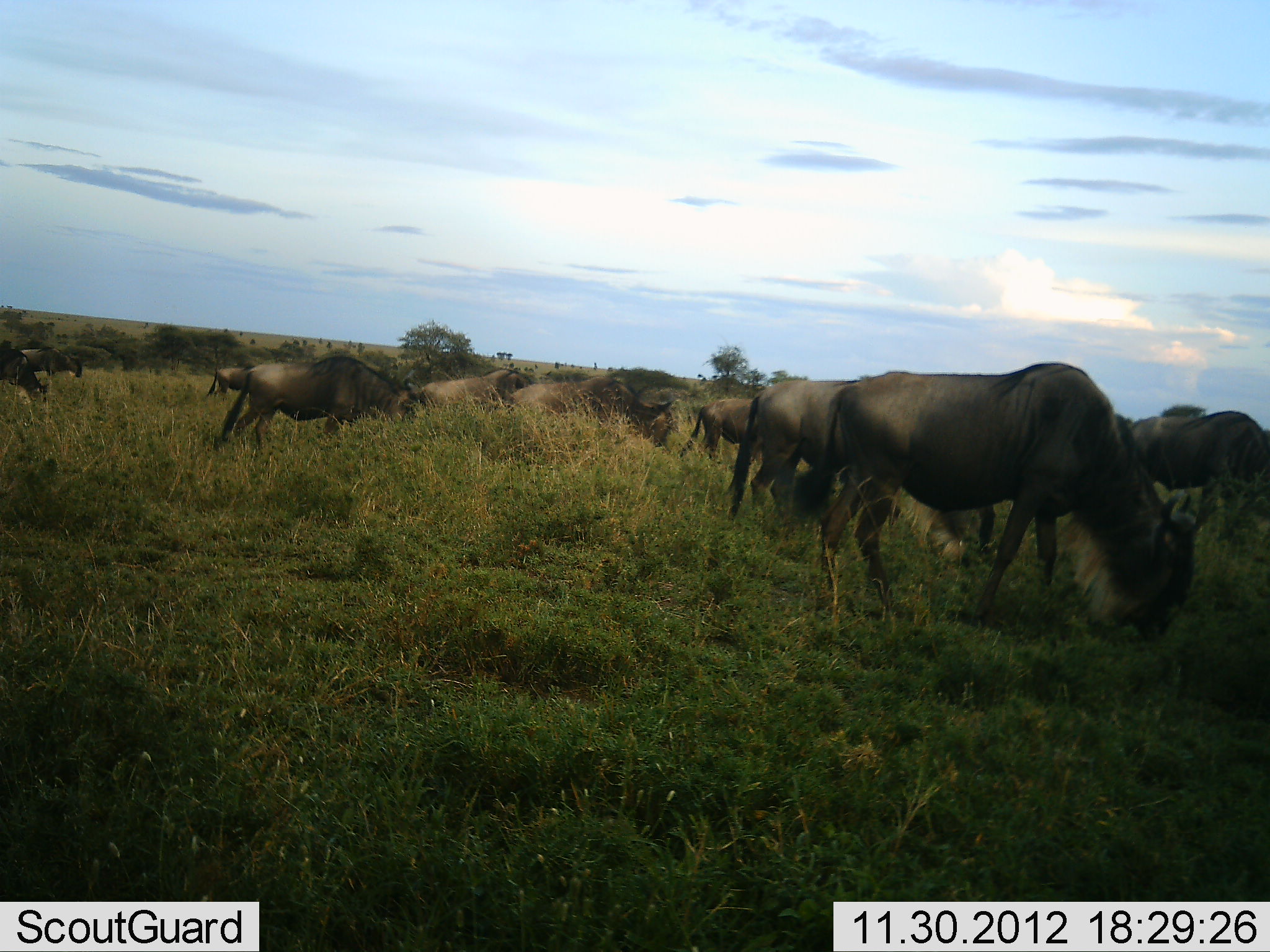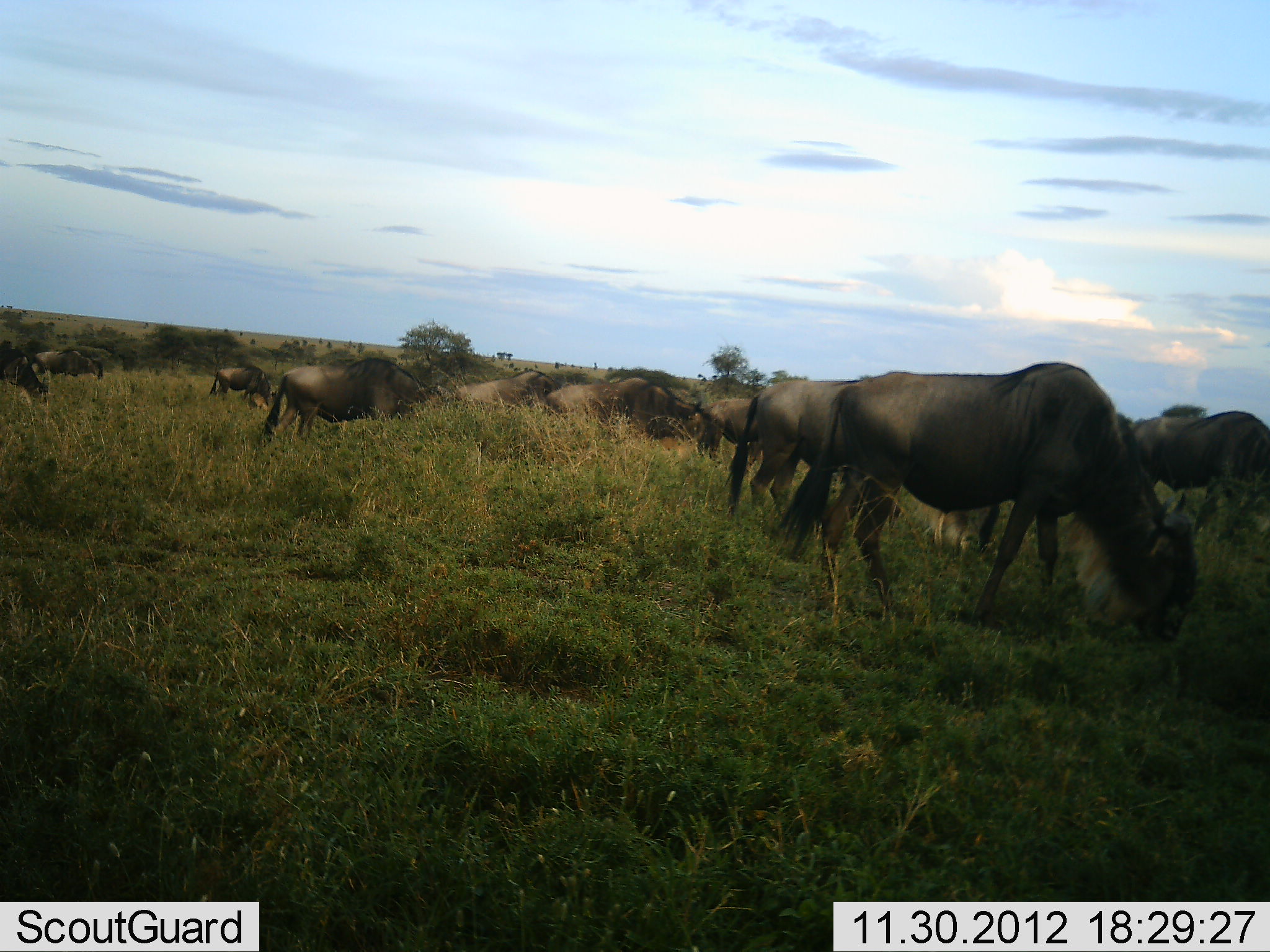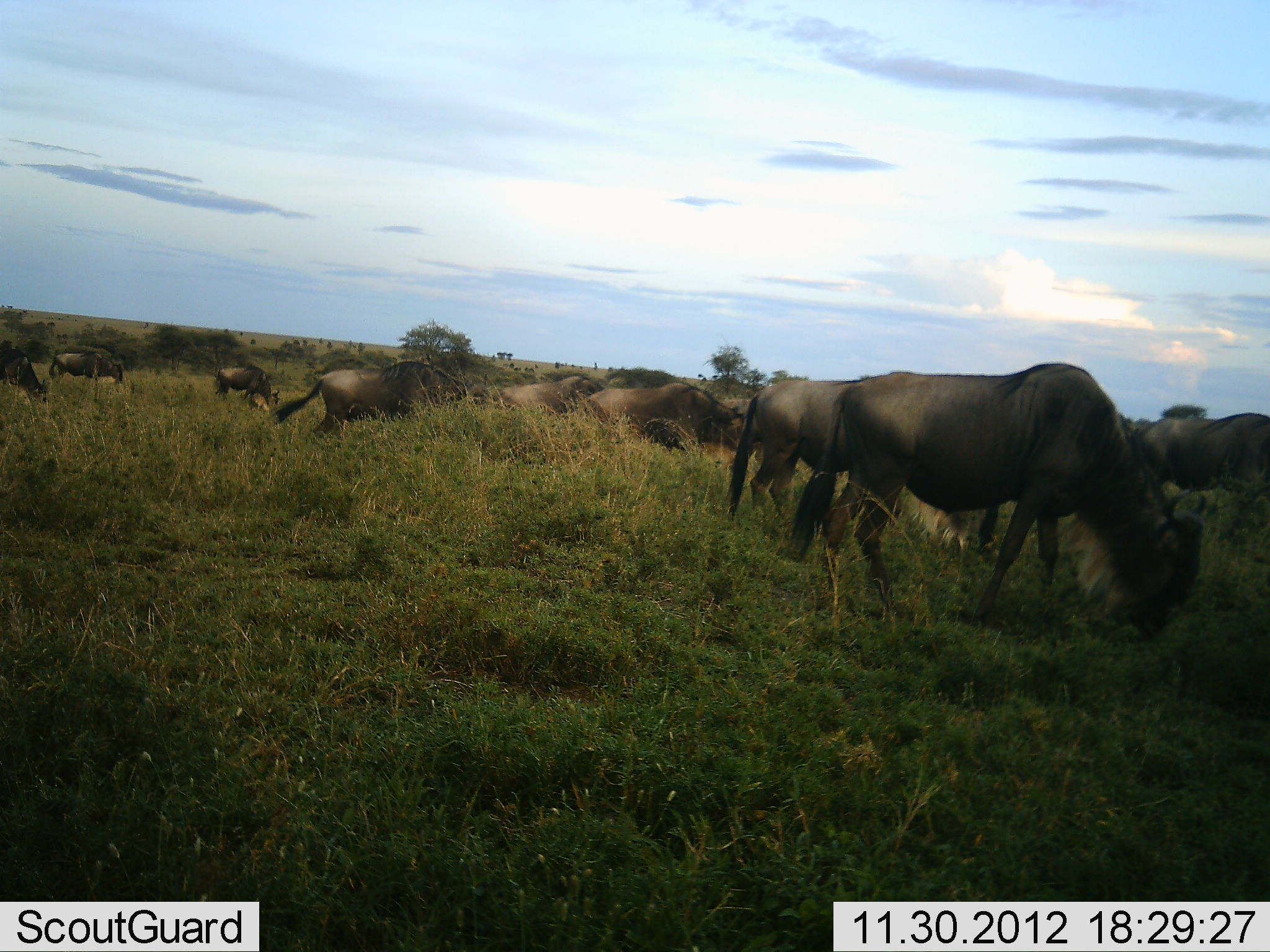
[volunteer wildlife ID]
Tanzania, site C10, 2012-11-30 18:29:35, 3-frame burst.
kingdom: Animalia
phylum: Chordata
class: Mammalia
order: Artiodactyla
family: Bovidae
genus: Connochaetes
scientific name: Connochaetes taurinus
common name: blue wildebeest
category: wildebeest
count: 11-50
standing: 60%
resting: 0%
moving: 70%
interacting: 0%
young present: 0%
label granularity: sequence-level